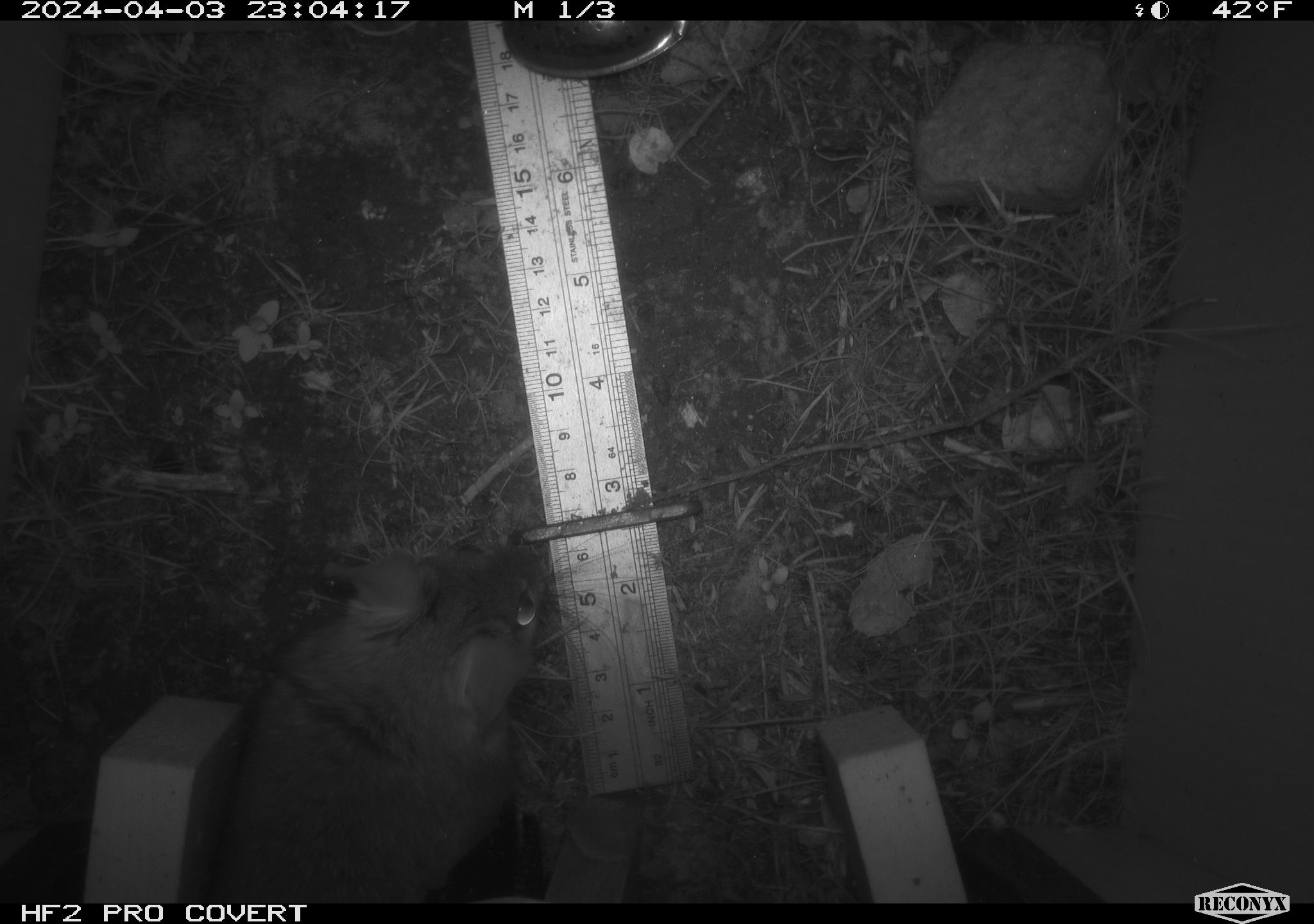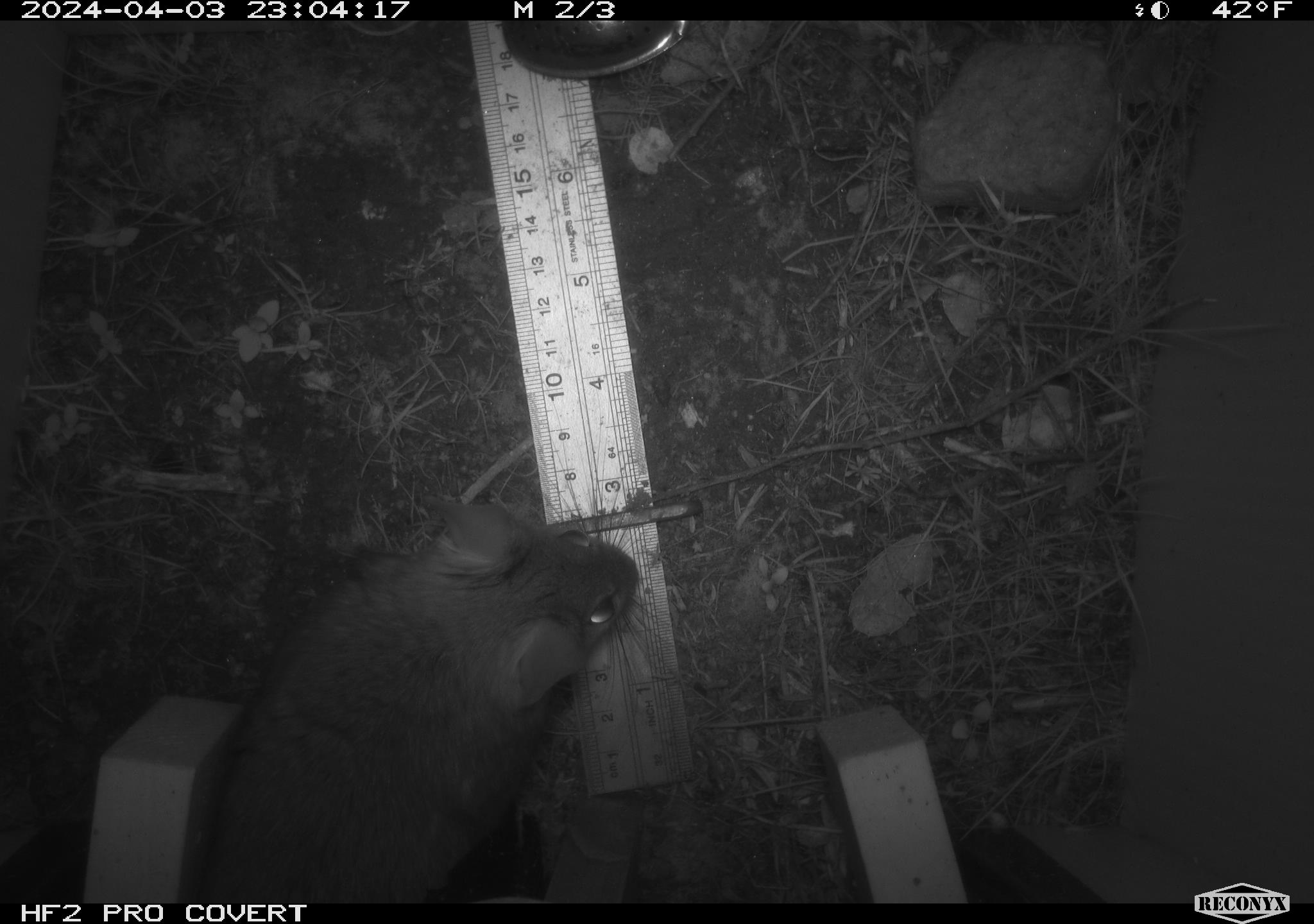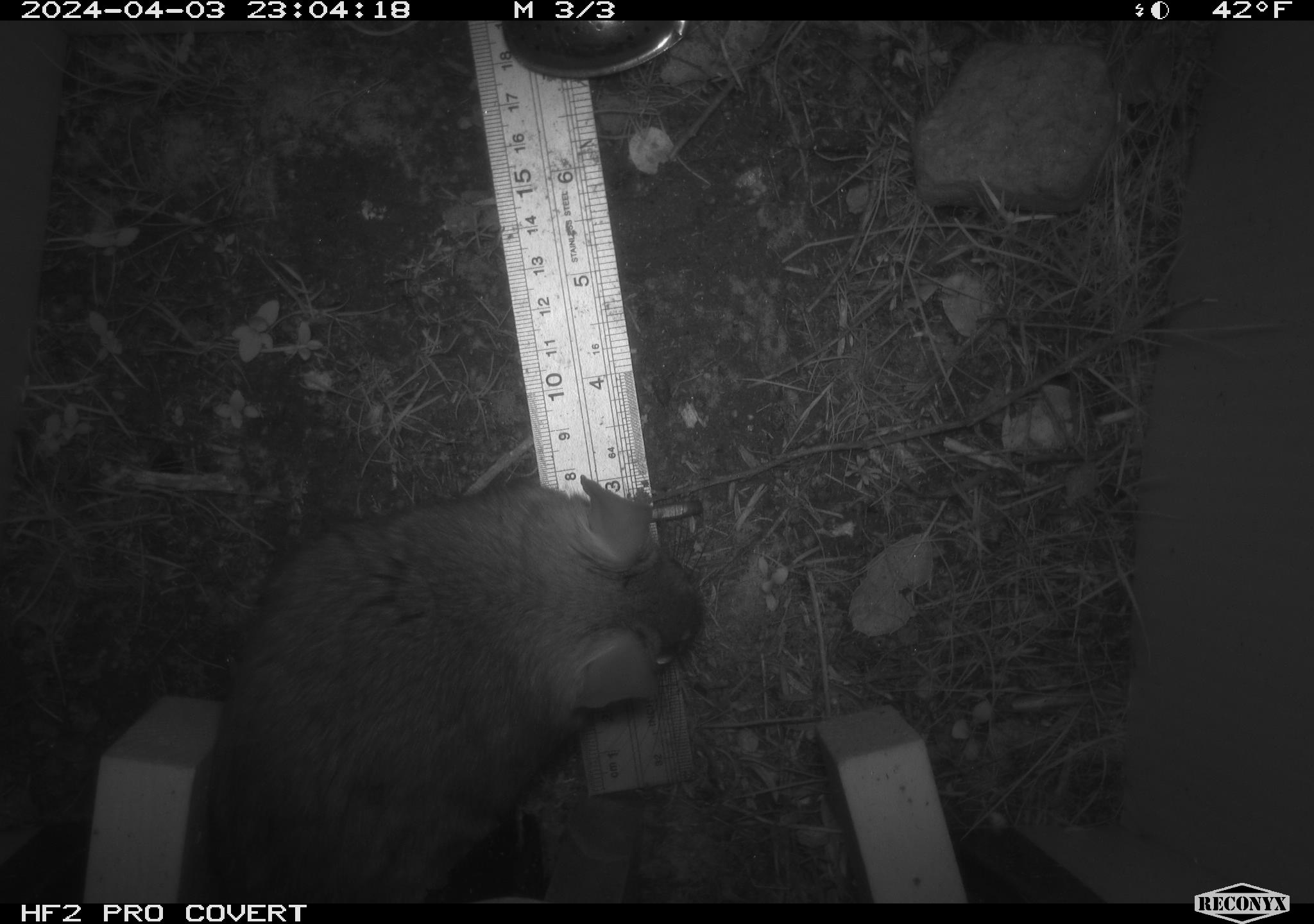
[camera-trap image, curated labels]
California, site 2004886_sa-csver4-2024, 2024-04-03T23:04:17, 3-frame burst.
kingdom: Animalia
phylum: Chordata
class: Mammalia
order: Rodentia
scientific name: Rodentia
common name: woodrat or rat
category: woodrat or rat species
Woodrat or rat species (woodrat or rat) (Rodentia).